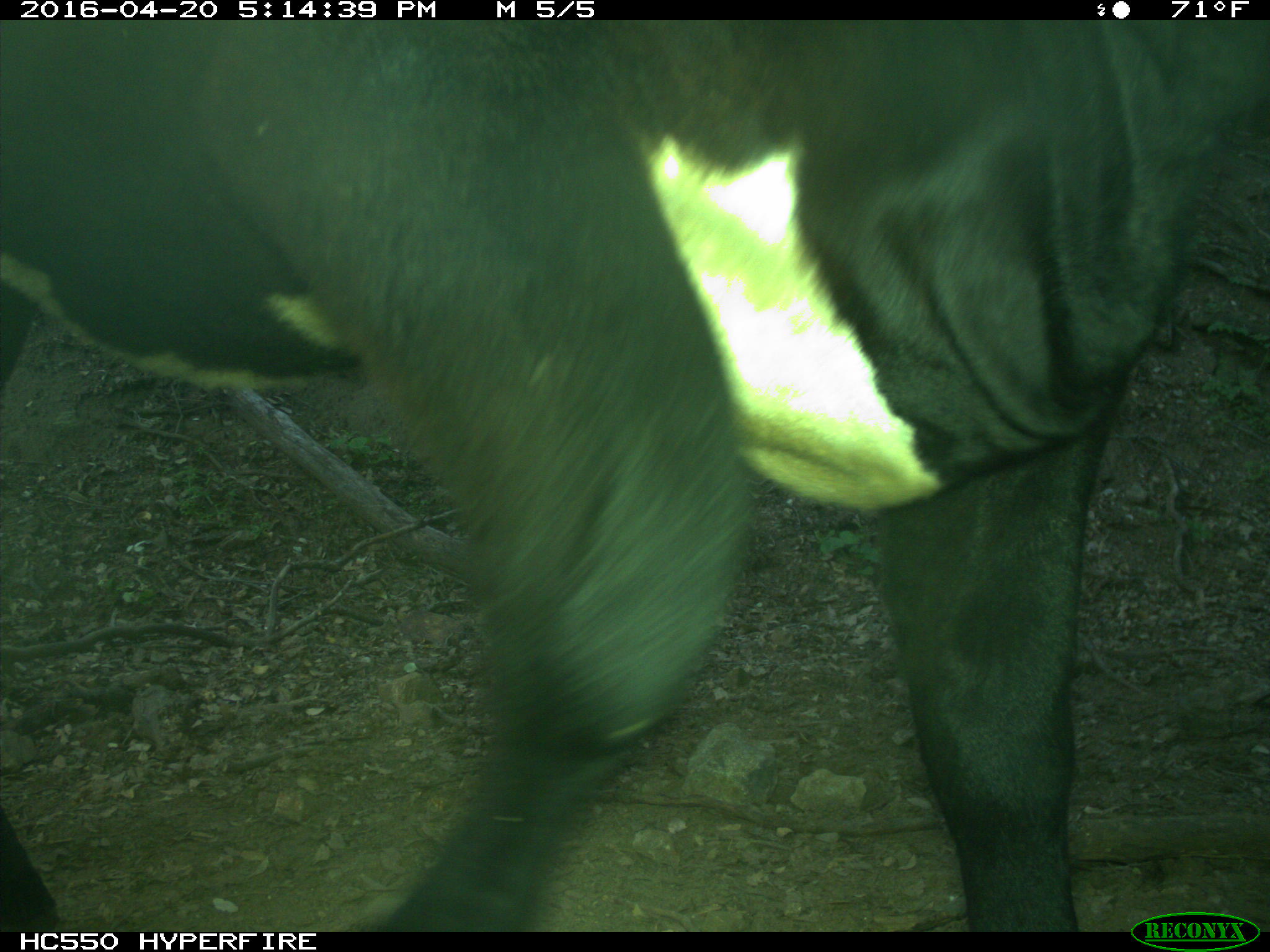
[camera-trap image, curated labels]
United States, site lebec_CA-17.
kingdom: Animalia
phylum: Chordata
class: Mammalia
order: Artiodactyla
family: Bovidae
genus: Bos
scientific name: Bos taurus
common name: domestic cow